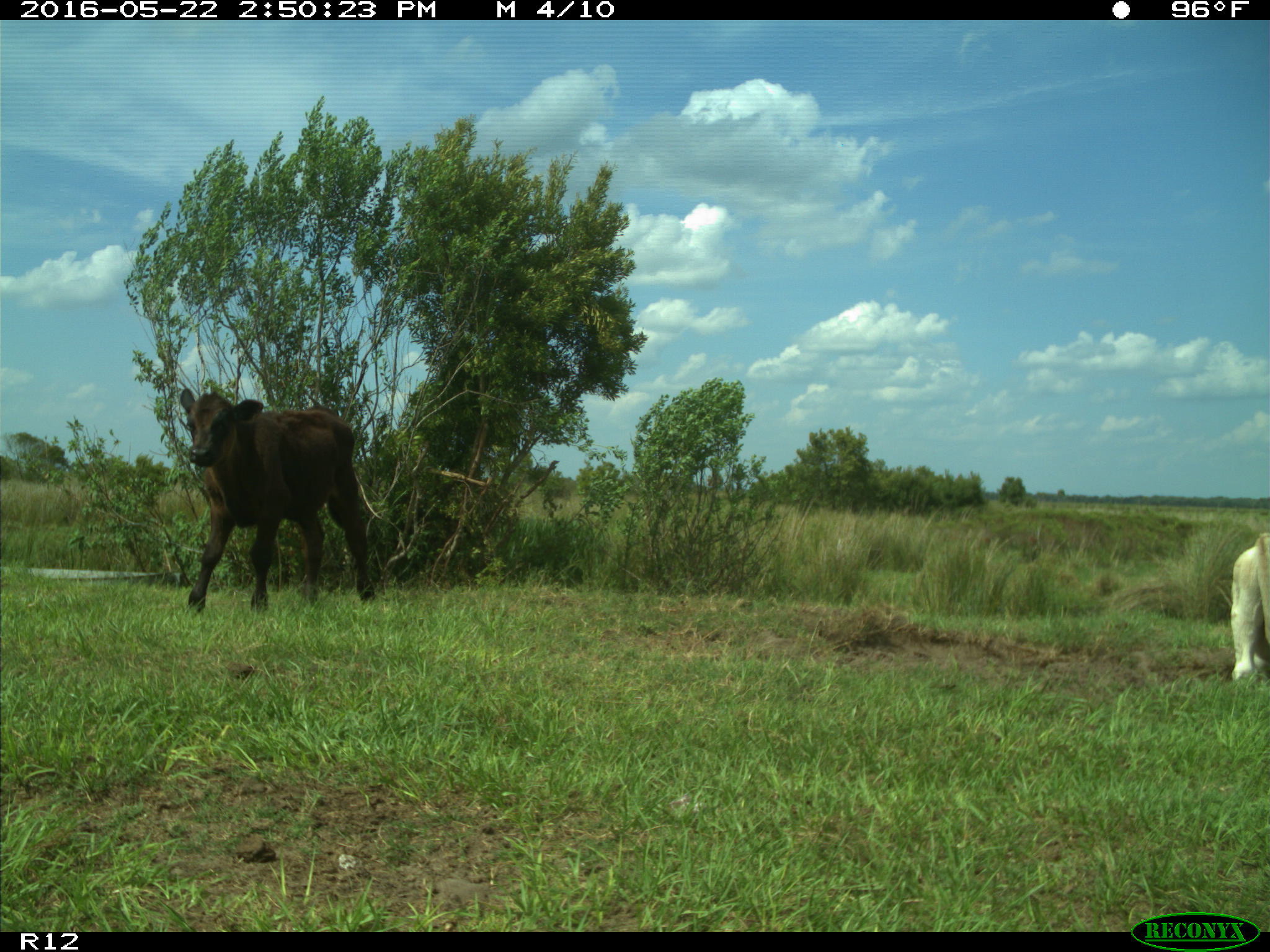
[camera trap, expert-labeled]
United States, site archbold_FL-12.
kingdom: Animalia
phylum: Chordata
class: Mammalia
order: Artiodactyla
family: Bovidae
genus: Bos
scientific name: Bos taurus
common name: domestic cow